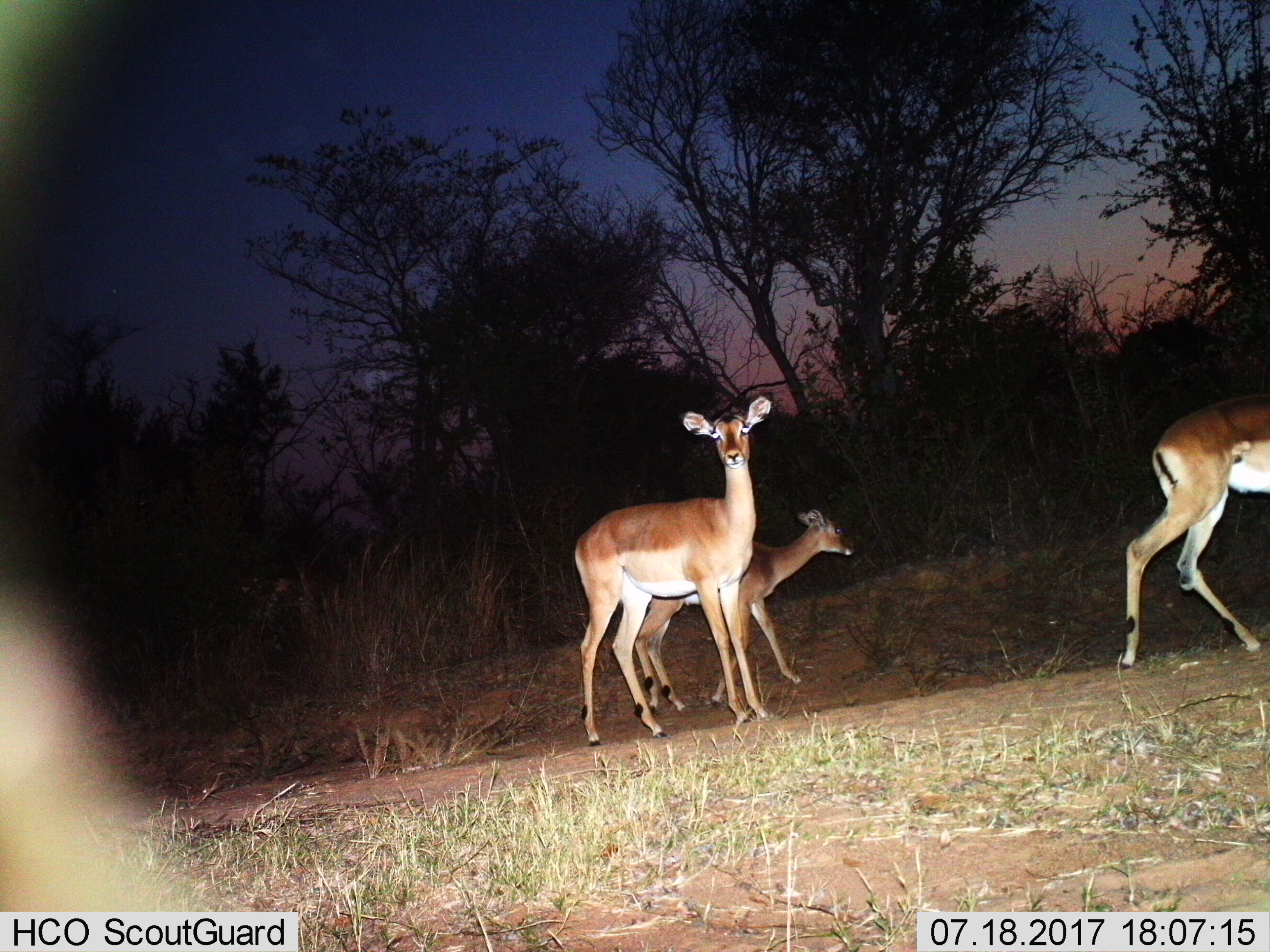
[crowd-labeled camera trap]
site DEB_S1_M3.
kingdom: Animalia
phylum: Chordata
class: Mammalia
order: Artiodactyla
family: Bovidae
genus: Aepyceros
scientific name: Aepyceros melampus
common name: impala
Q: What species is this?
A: Impala (Aepyceros melampus).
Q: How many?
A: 3.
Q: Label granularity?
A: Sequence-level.